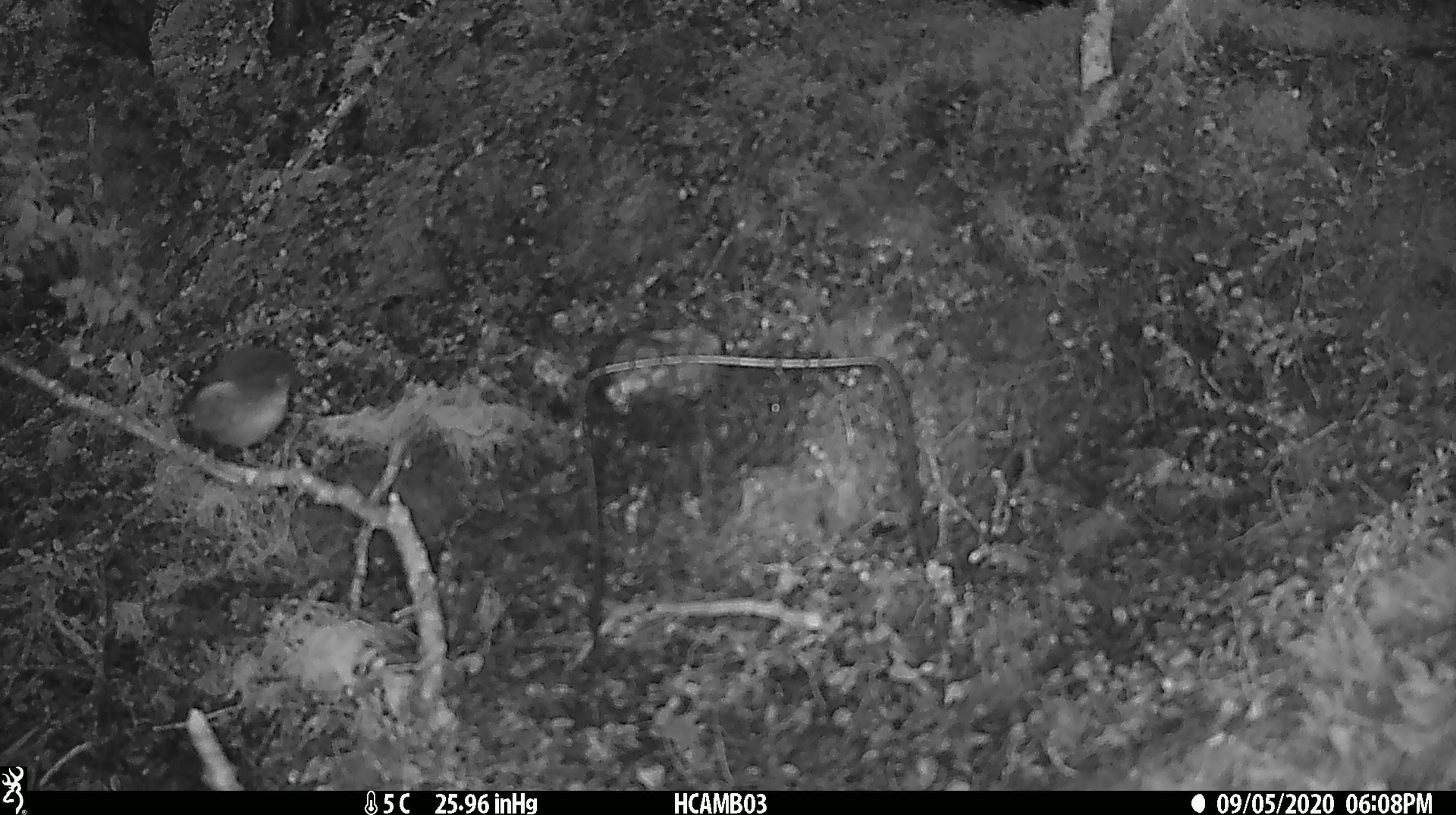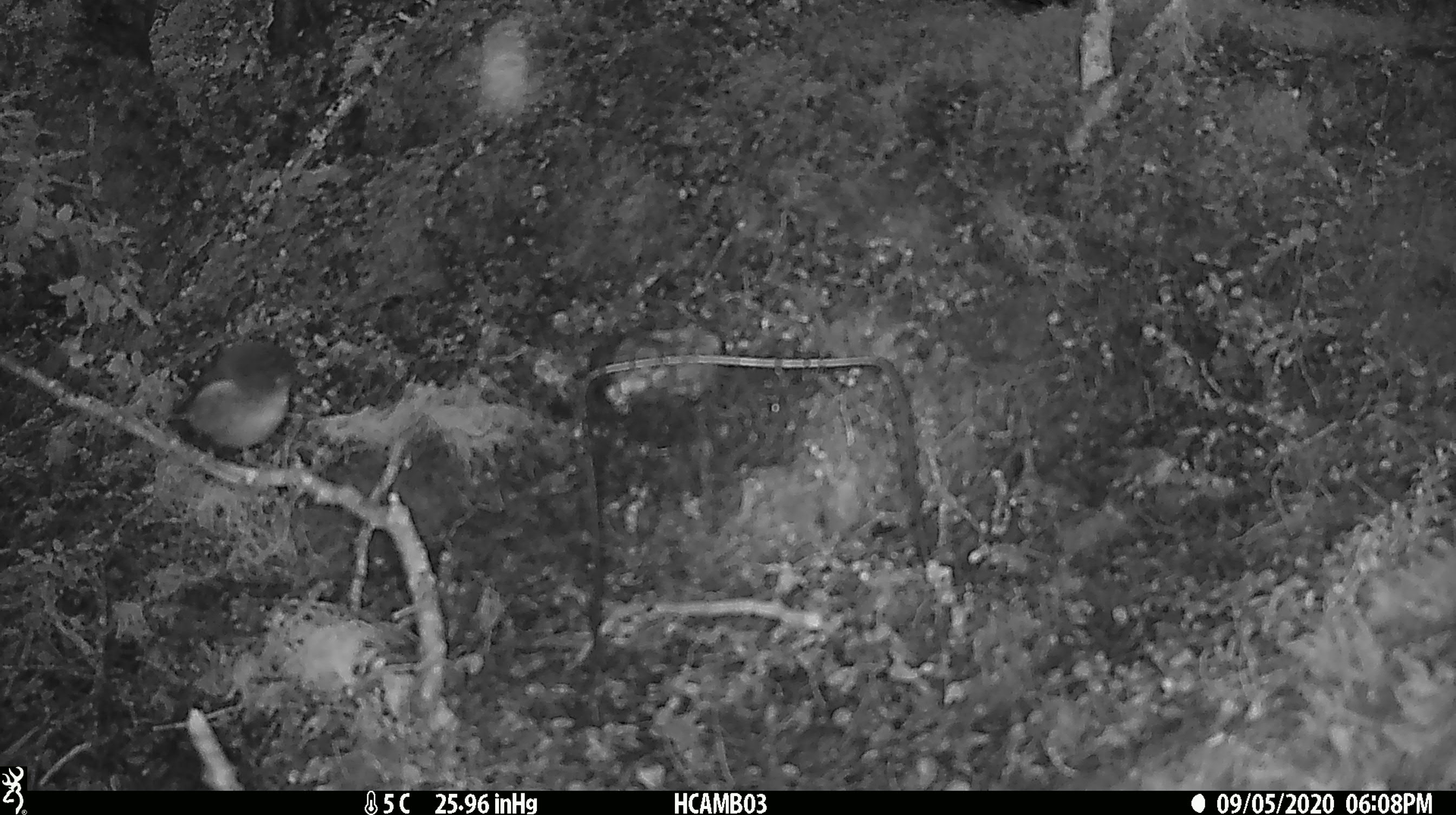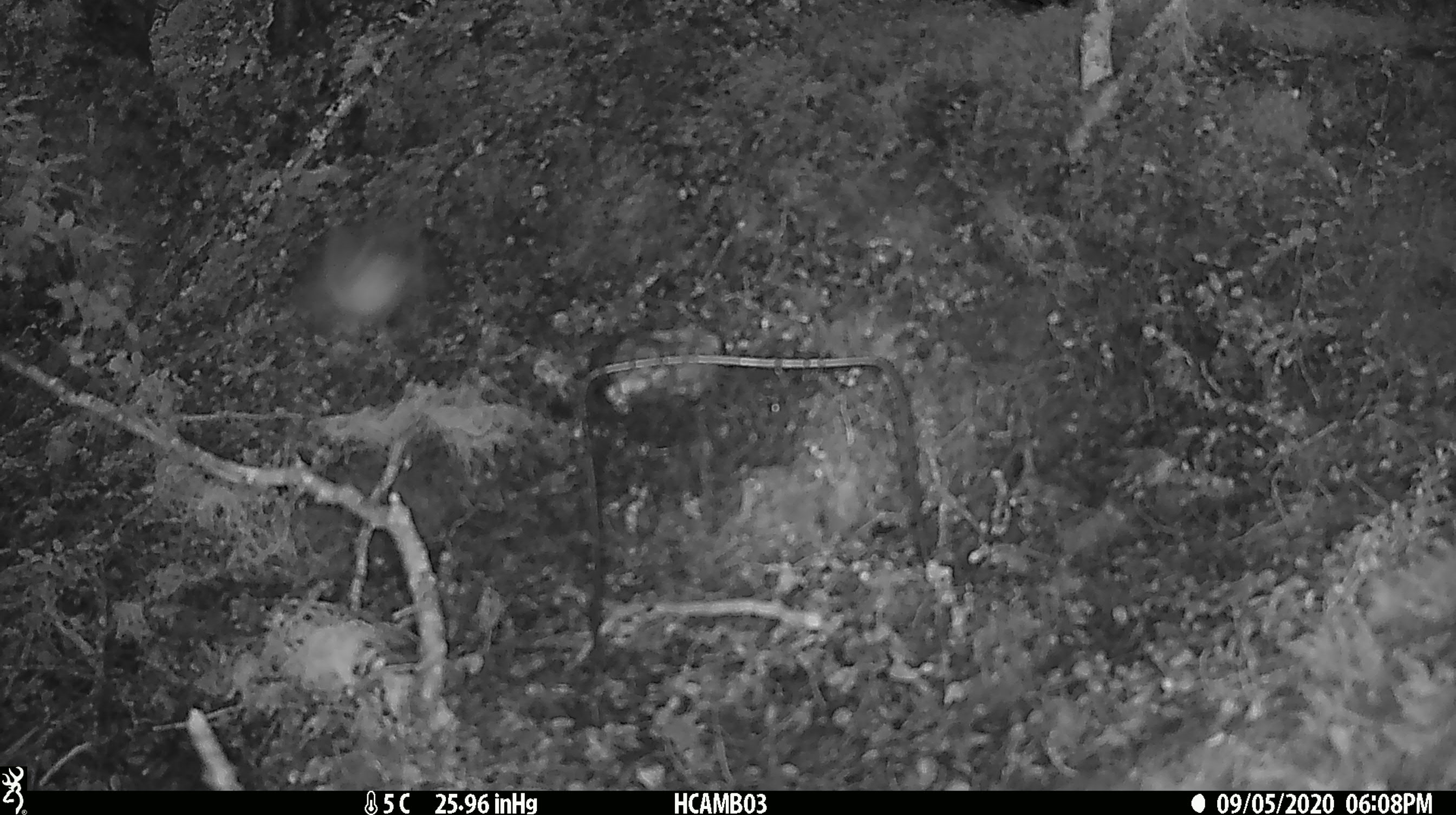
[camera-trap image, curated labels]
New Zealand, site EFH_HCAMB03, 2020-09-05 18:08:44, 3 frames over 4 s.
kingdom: Animalia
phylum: Chordata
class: Aves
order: Passeriformes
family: Petroicidae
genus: Petroica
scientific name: Petroica macrocephala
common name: tomtit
Tomtit (Petroica macrocephala).